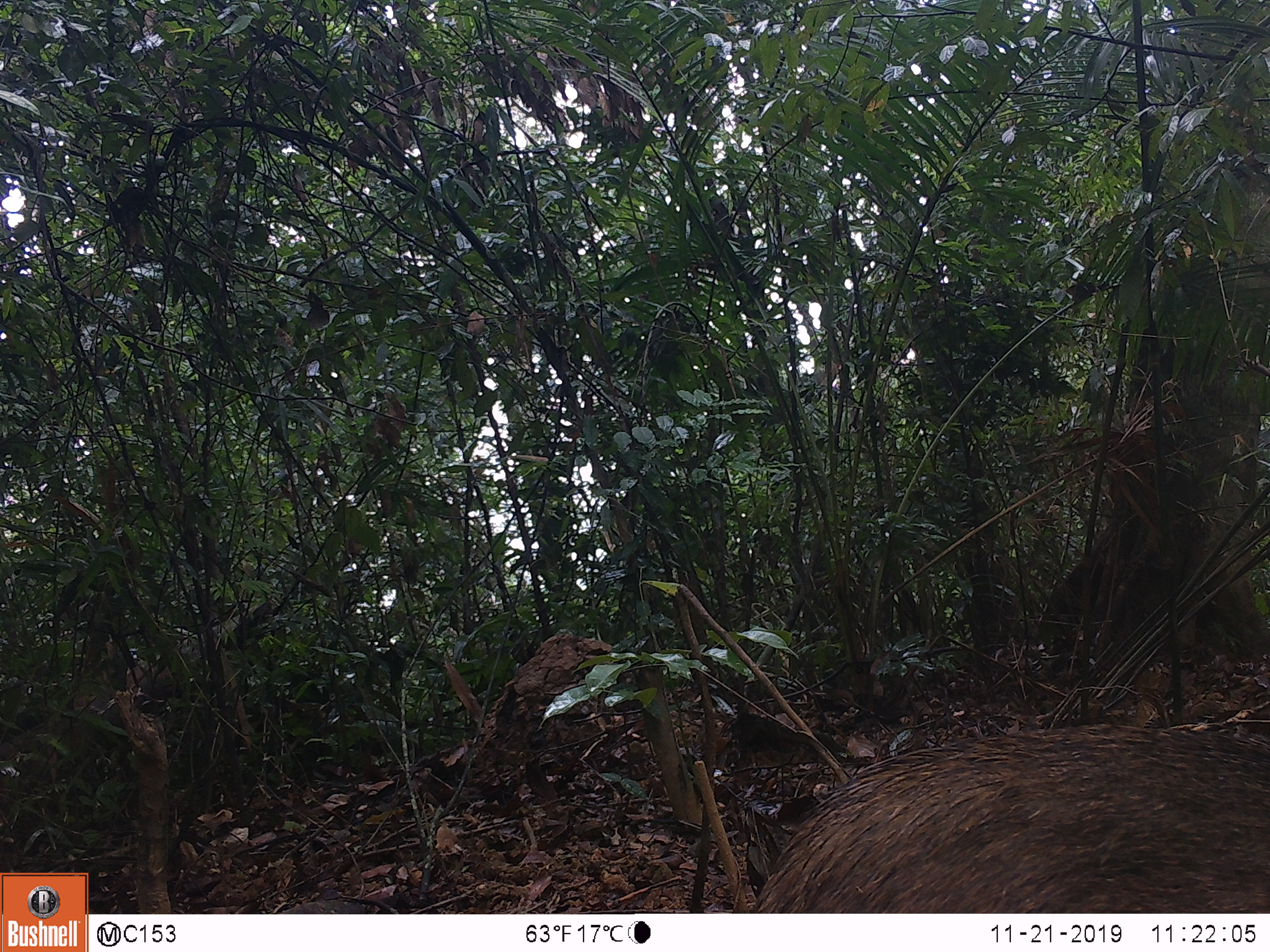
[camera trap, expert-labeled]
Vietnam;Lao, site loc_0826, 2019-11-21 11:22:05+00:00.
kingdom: Animalia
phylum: Chordata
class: Mammalia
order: Artiodactyla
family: Suidae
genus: Sus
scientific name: Sus scrofa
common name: eurasian wild pig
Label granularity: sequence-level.